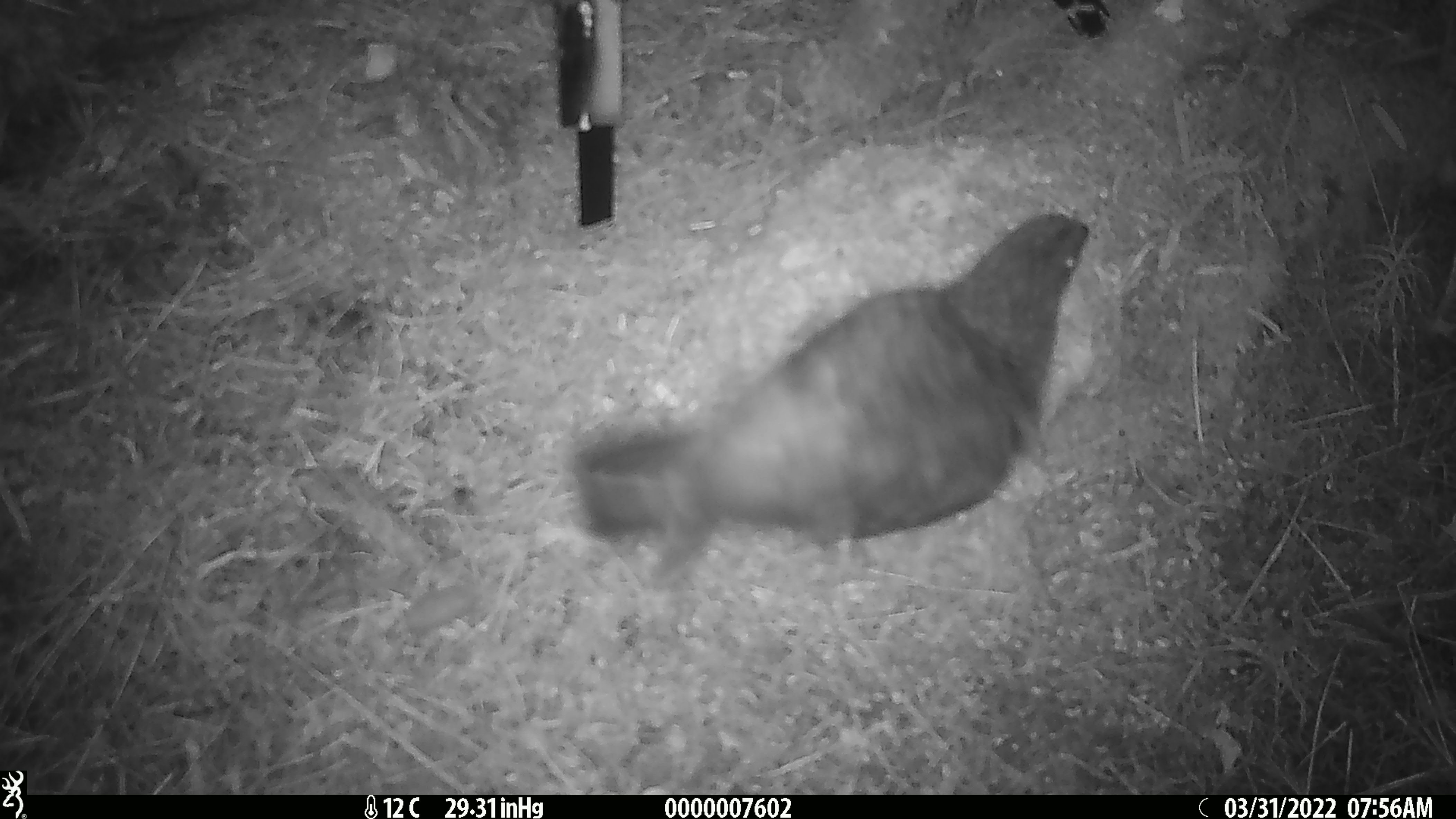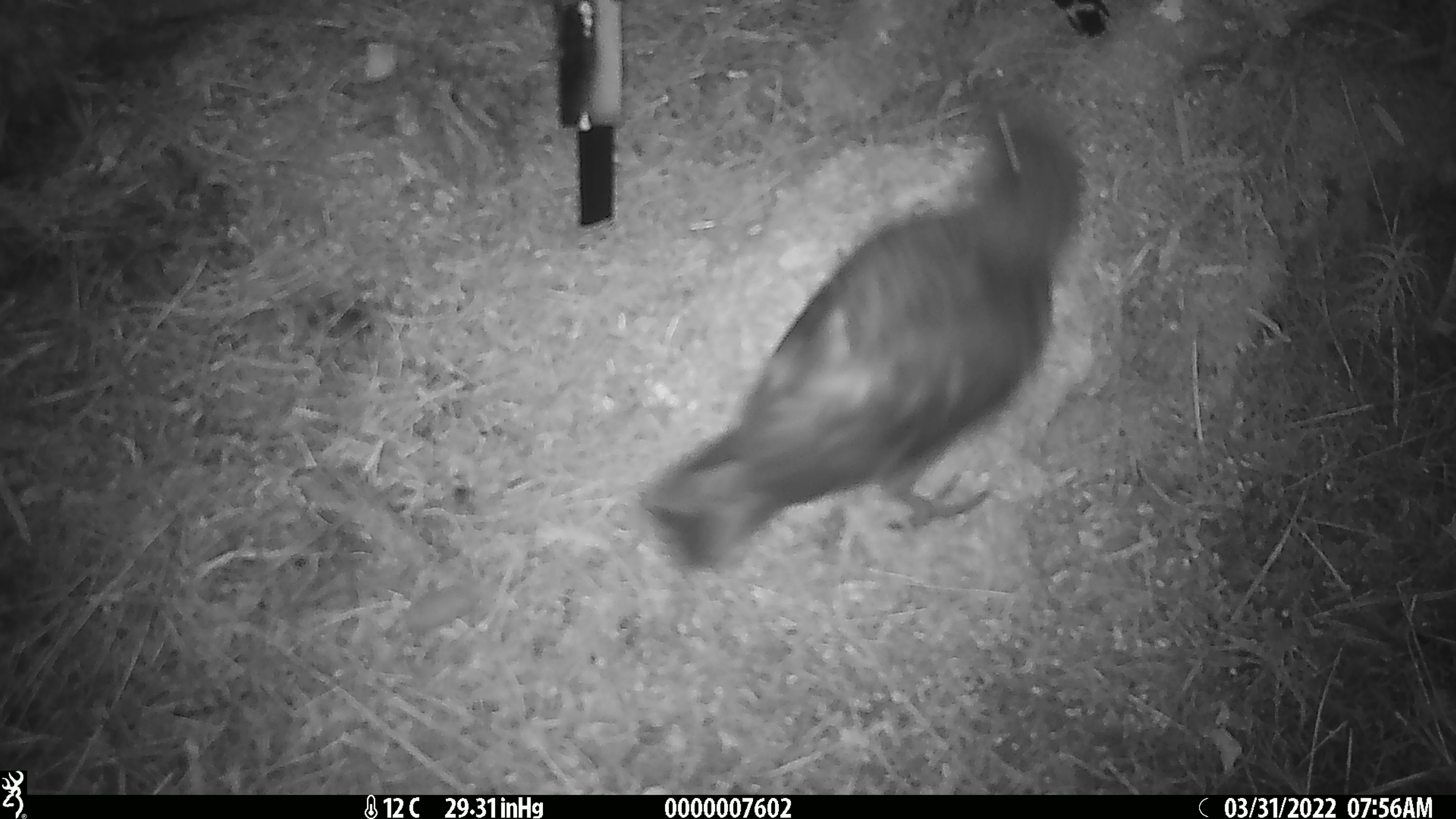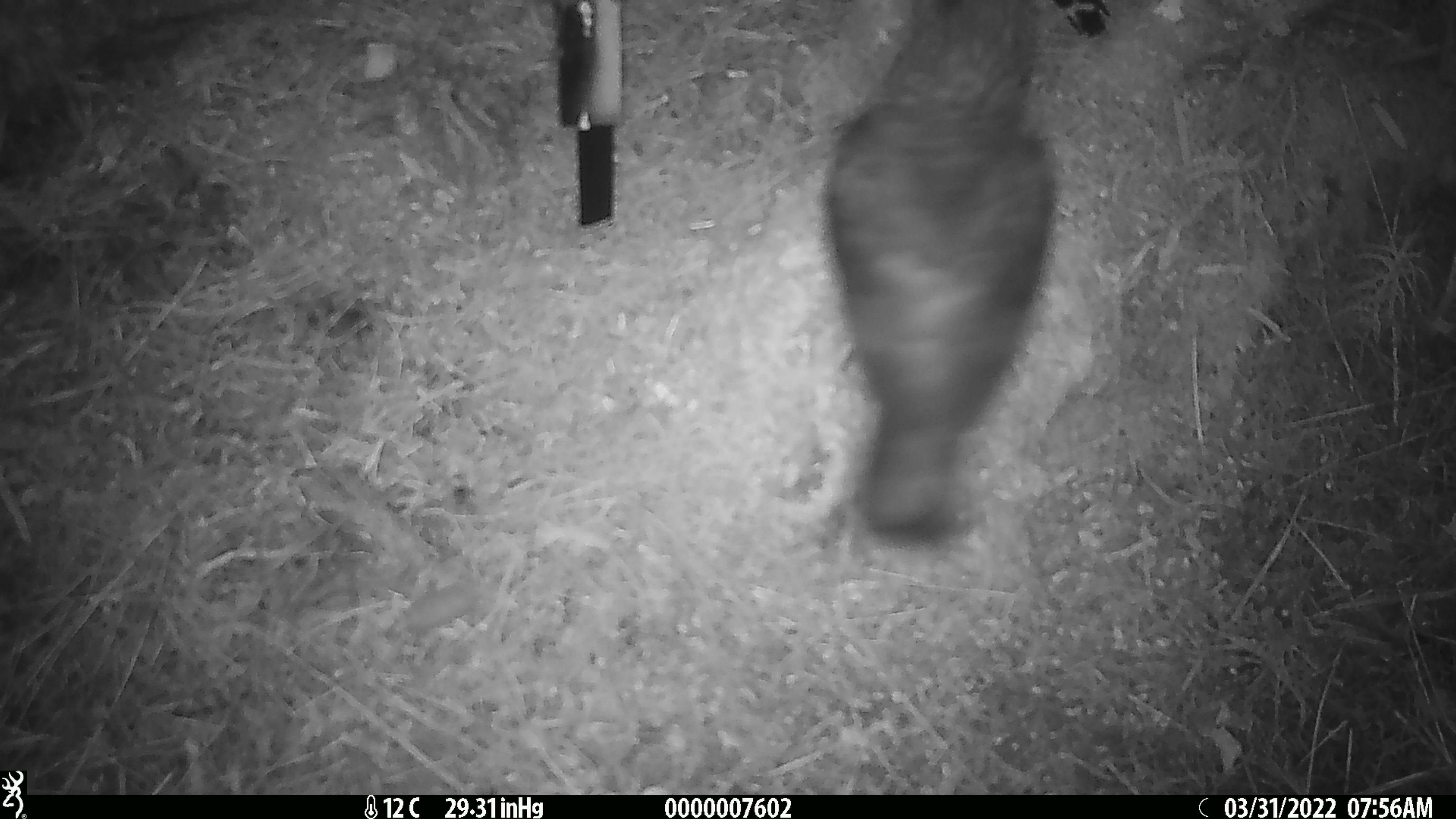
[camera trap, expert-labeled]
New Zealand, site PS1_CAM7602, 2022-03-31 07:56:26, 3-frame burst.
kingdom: Animalia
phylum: Chordata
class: Aves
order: Psittaciformes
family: Strigopidae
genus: Nestor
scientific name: Nestor notabilis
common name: kea